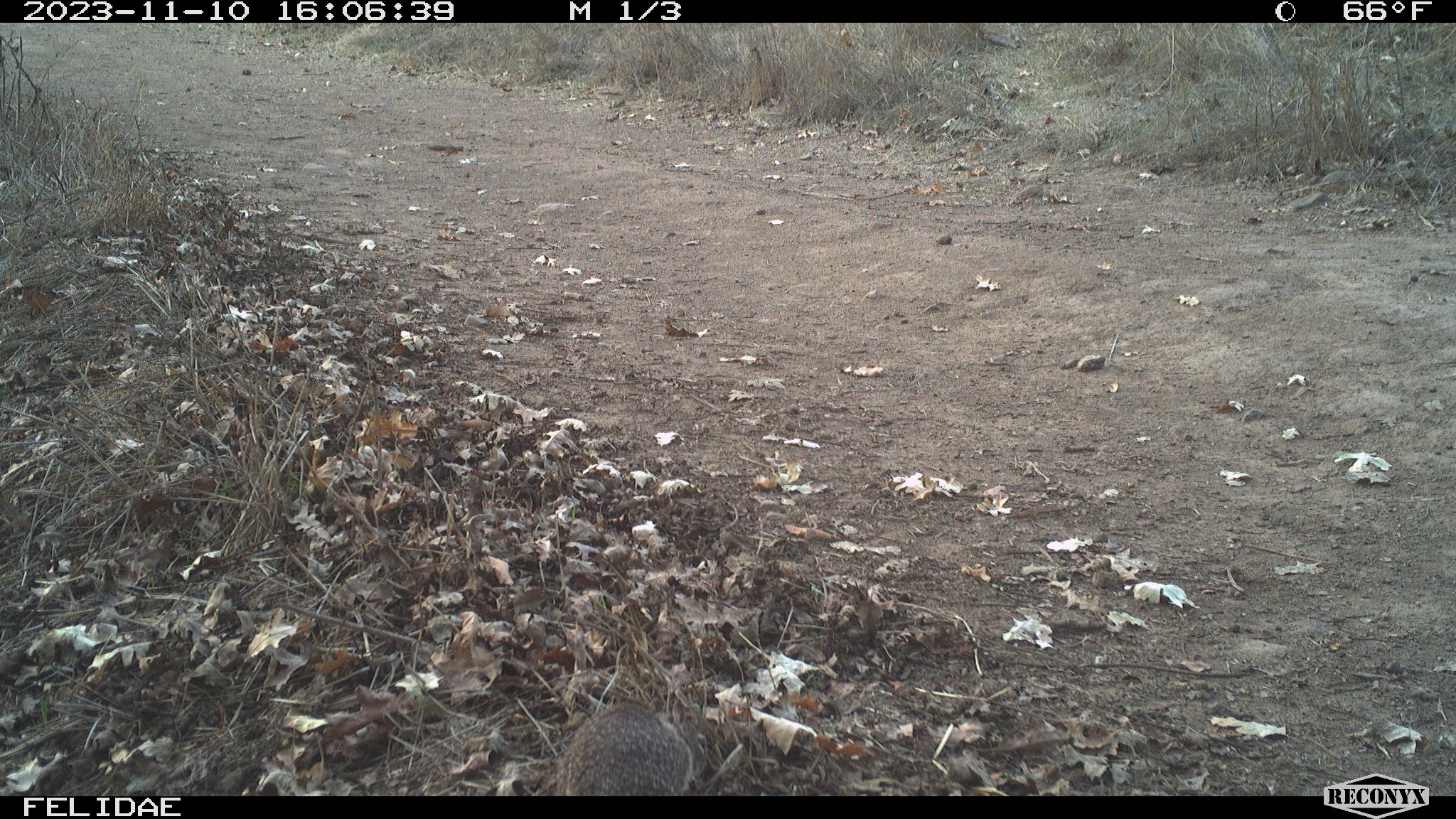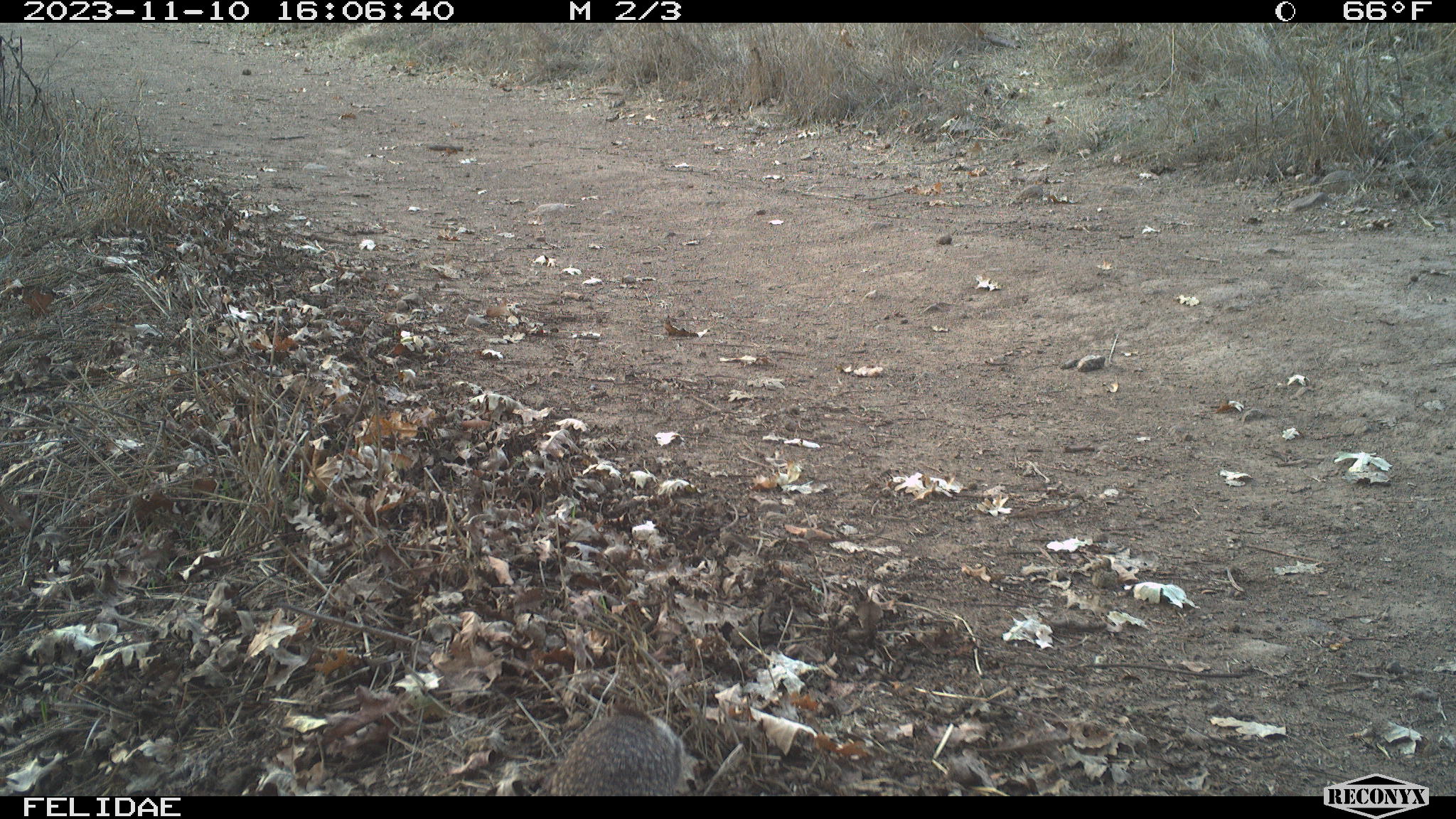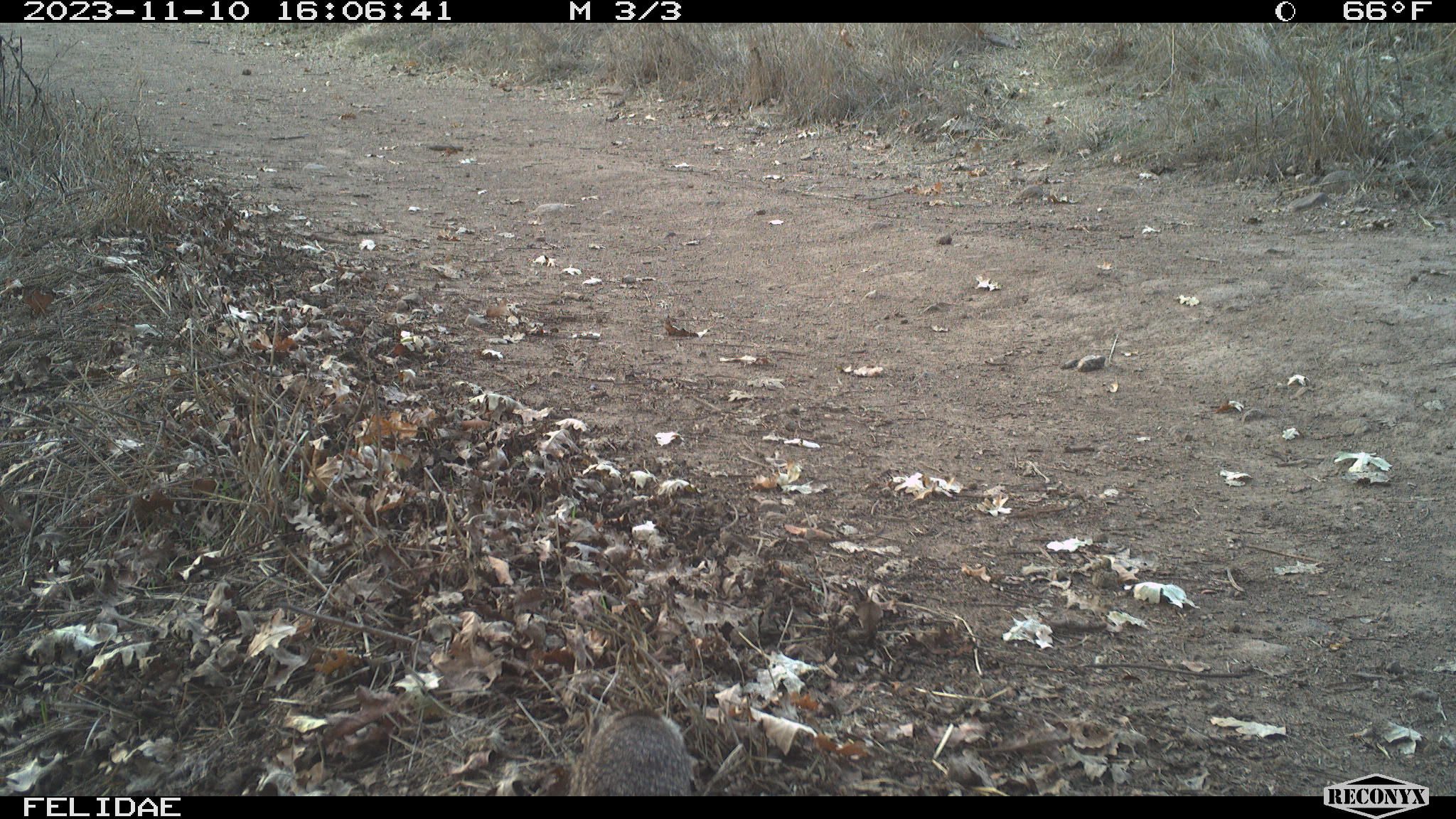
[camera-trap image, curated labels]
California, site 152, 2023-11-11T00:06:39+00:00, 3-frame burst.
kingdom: Animalia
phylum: Chordata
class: Mammalia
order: Rodentia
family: Sciuridae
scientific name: Sciuridae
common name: squirrel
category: unknown squirrel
Unknown squirrel (squirrel) (Sciuridae).